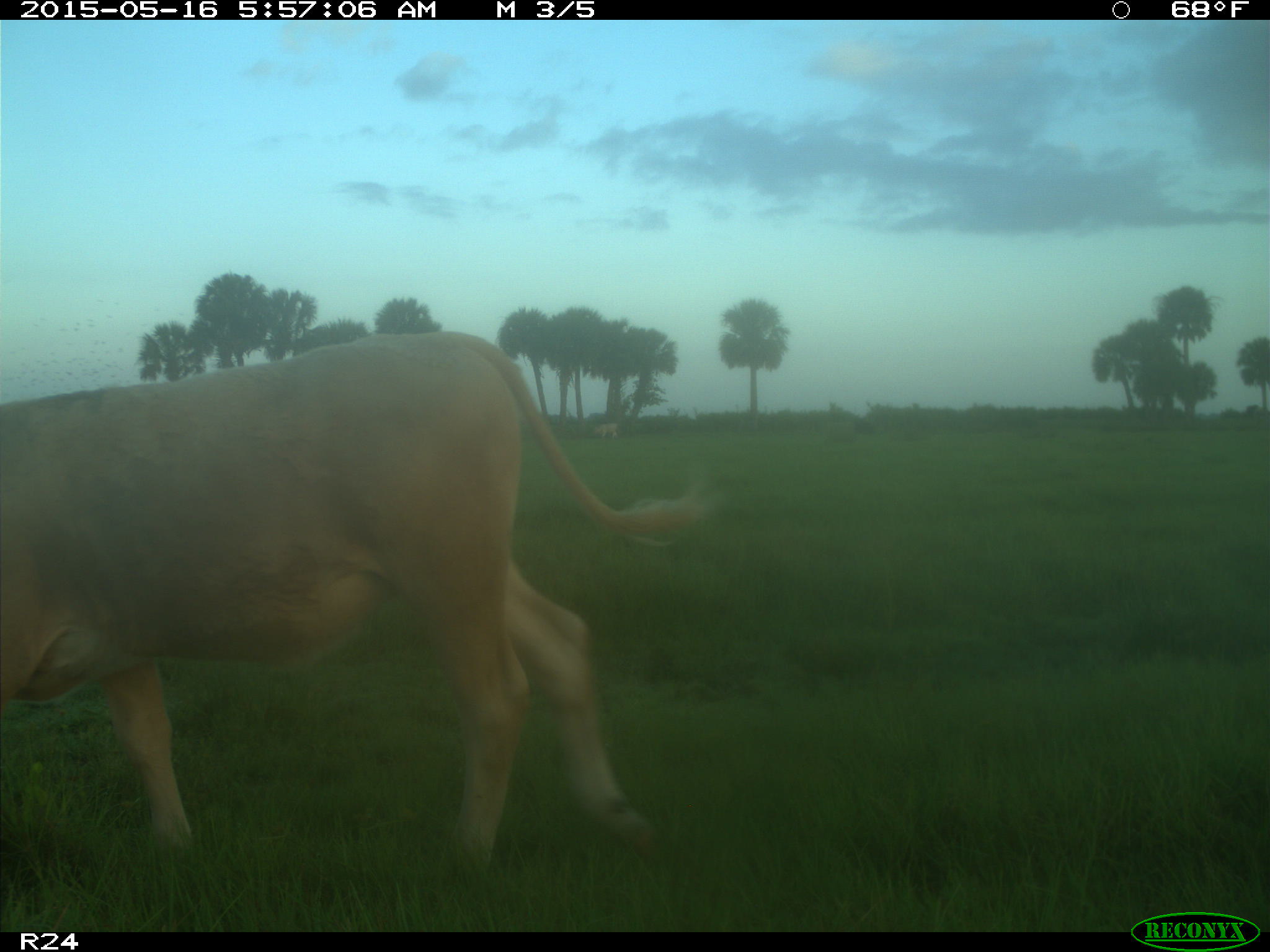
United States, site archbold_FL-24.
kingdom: Animalia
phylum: Chordata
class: Mammalia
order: Artiodactyla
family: Bovidae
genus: Bos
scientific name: Bos taurus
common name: domestic cow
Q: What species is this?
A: Bos taurus (domestic cow).